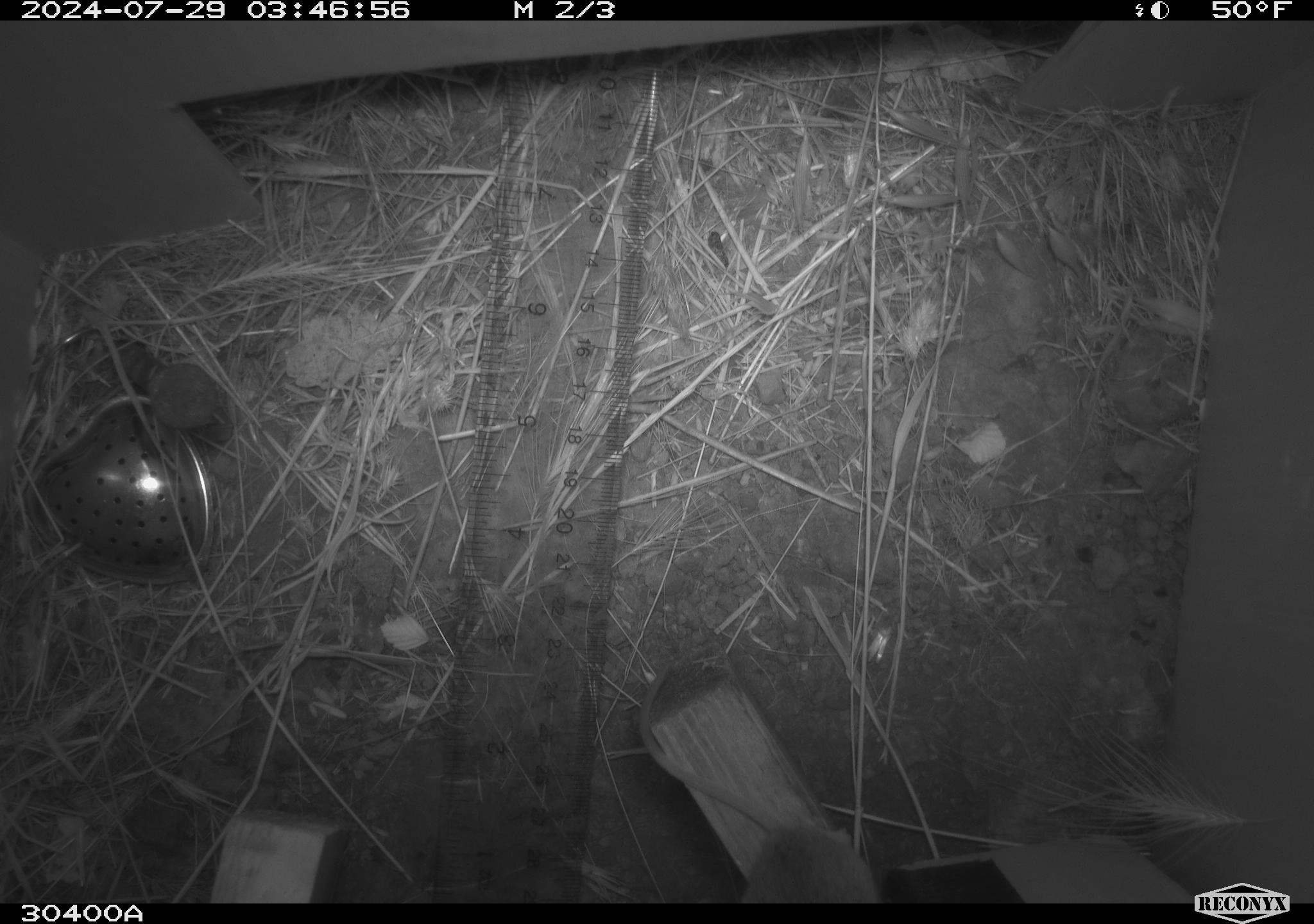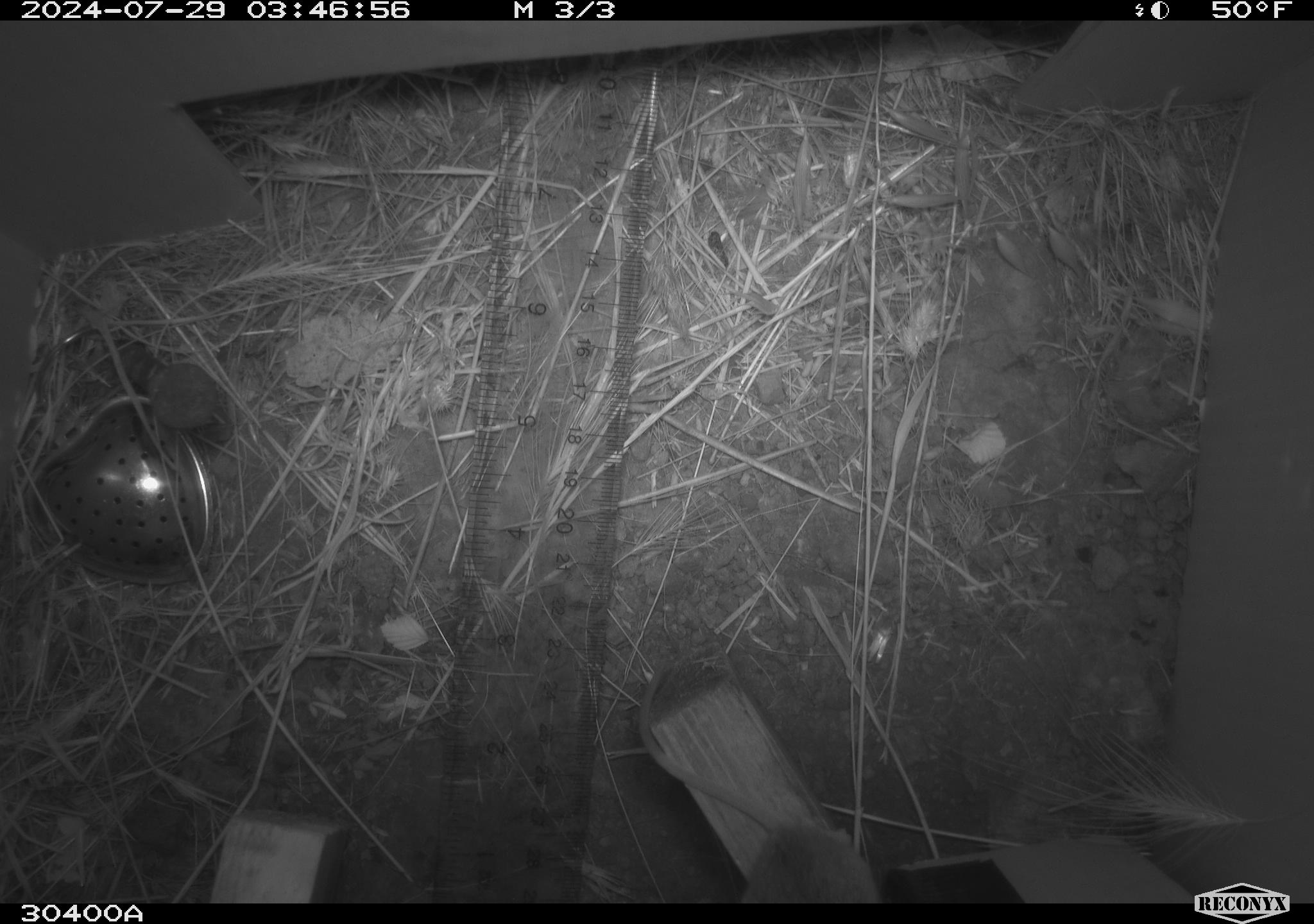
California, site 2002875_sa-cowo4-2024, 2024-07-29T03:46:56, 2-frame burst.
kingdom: Animalia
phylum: Chordata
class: Mammalia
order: Rodentia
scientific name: Rodentia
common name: mouse species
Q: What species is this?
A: Mouse species (Rodentia).